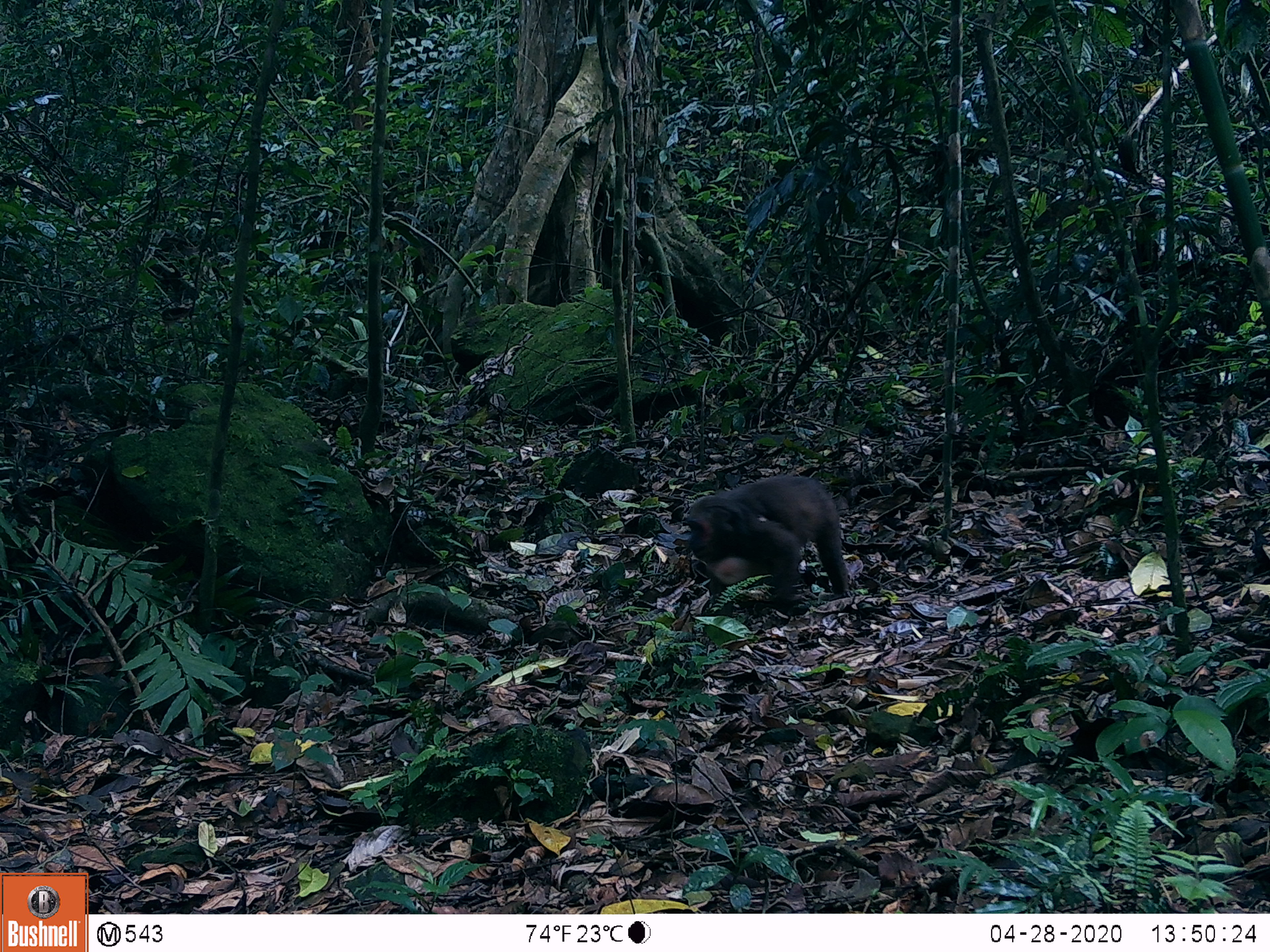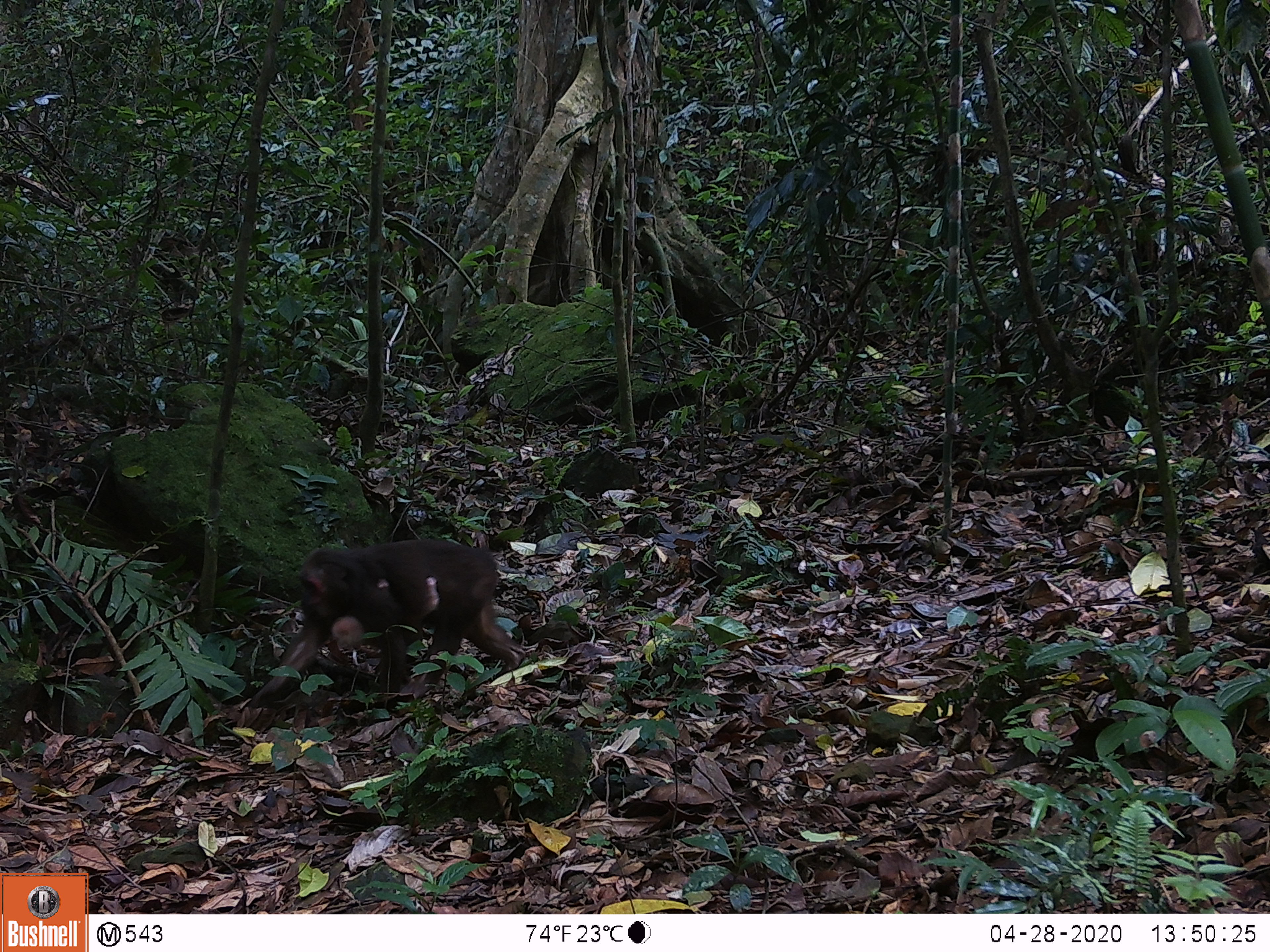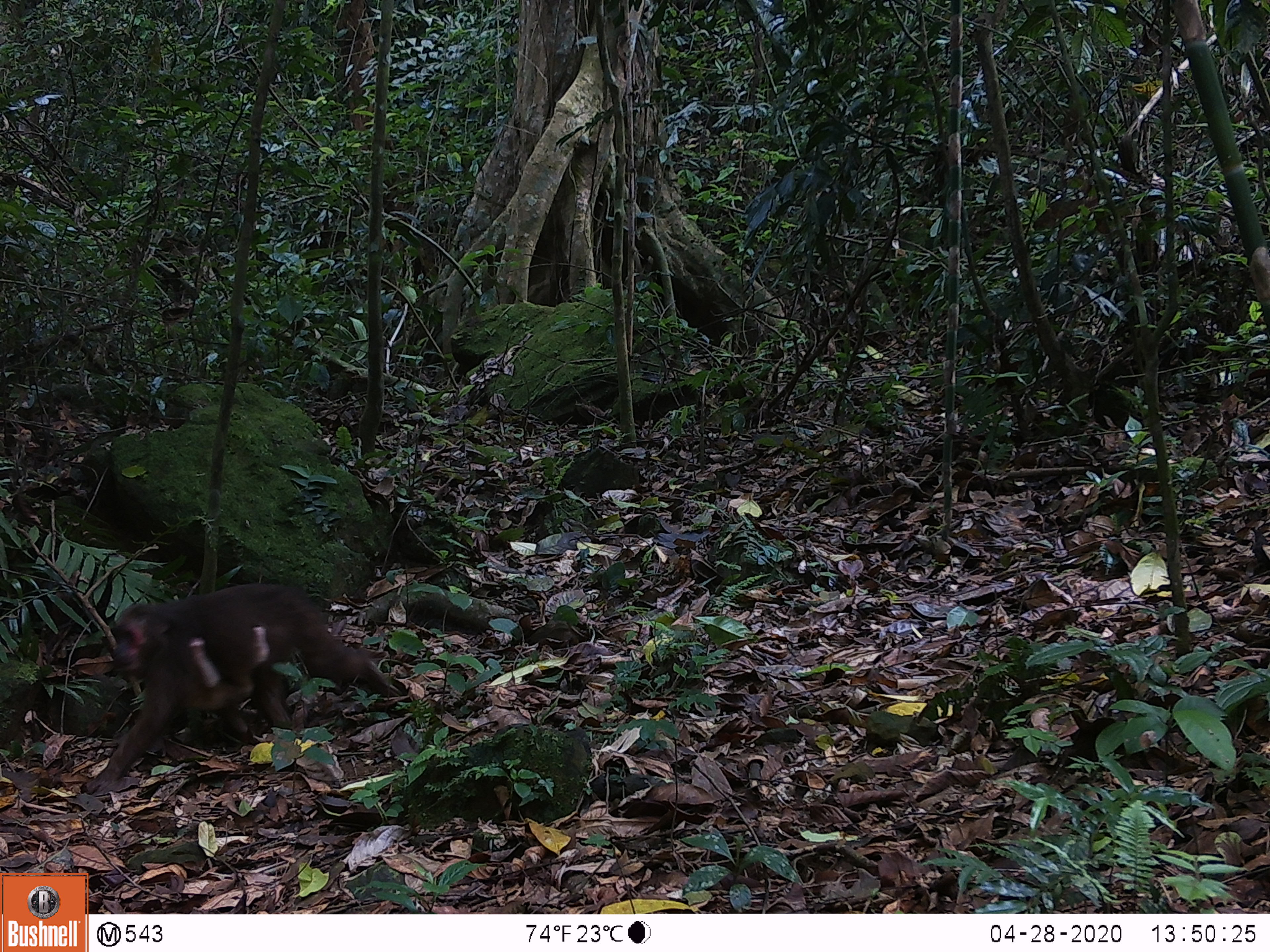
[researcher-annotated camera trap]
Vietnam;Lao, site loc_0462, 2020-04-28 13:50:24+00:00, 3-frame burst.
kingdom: Animalia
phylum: Chordata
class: Mammalia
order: Primates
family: Cercopithecidae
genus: Macaca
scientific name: Macaca arctoides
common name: stump-tailed macaque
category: stump tailed macaque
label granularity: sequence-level